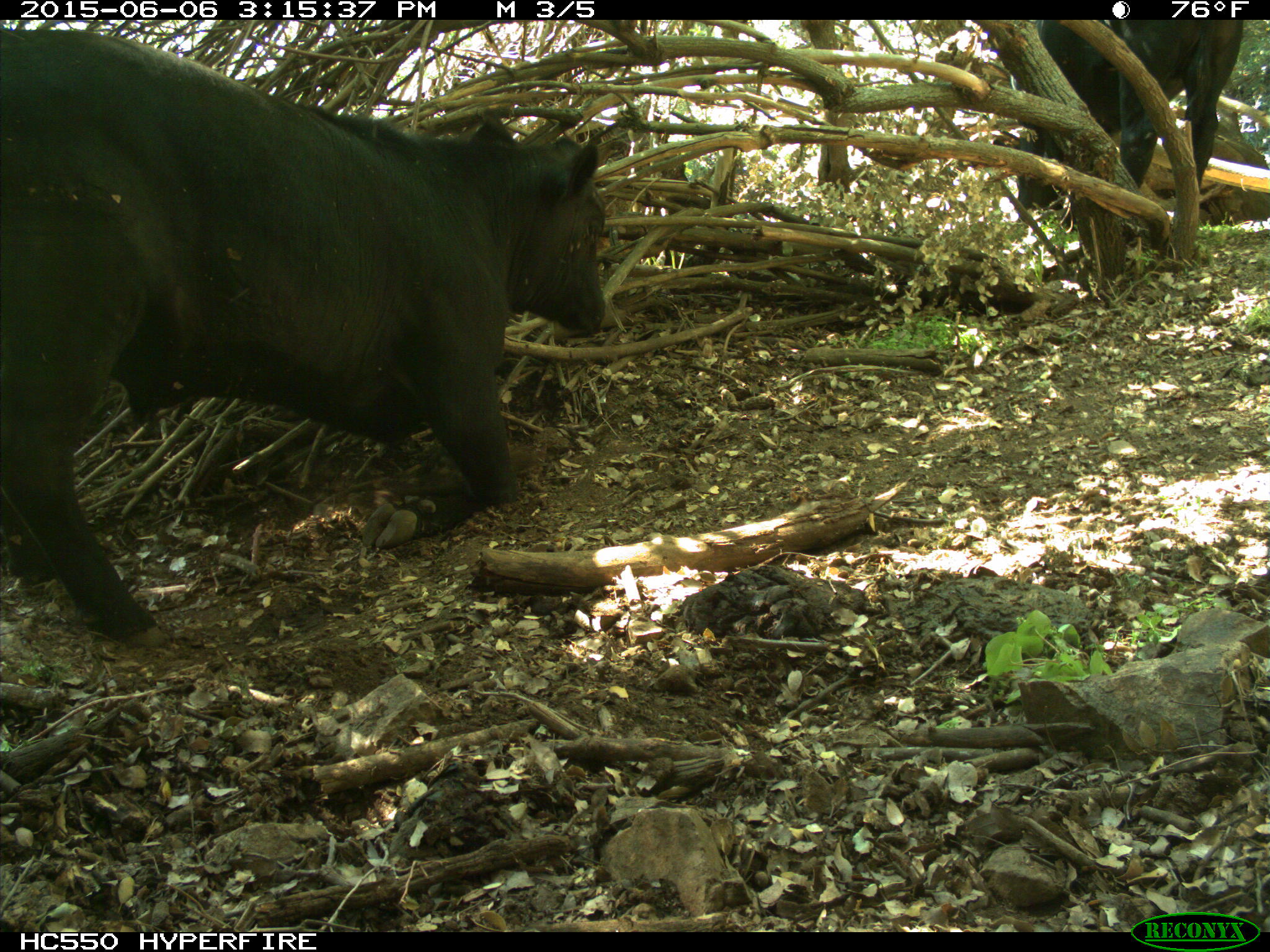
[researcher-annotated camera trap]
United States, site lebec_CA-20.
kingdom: Animalia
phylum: Chordata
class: Mammalia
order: Artiodactyla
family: Bovidae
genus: Bos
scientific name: Bos taurus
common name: domestic cow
Bos taurus (domestic cow).